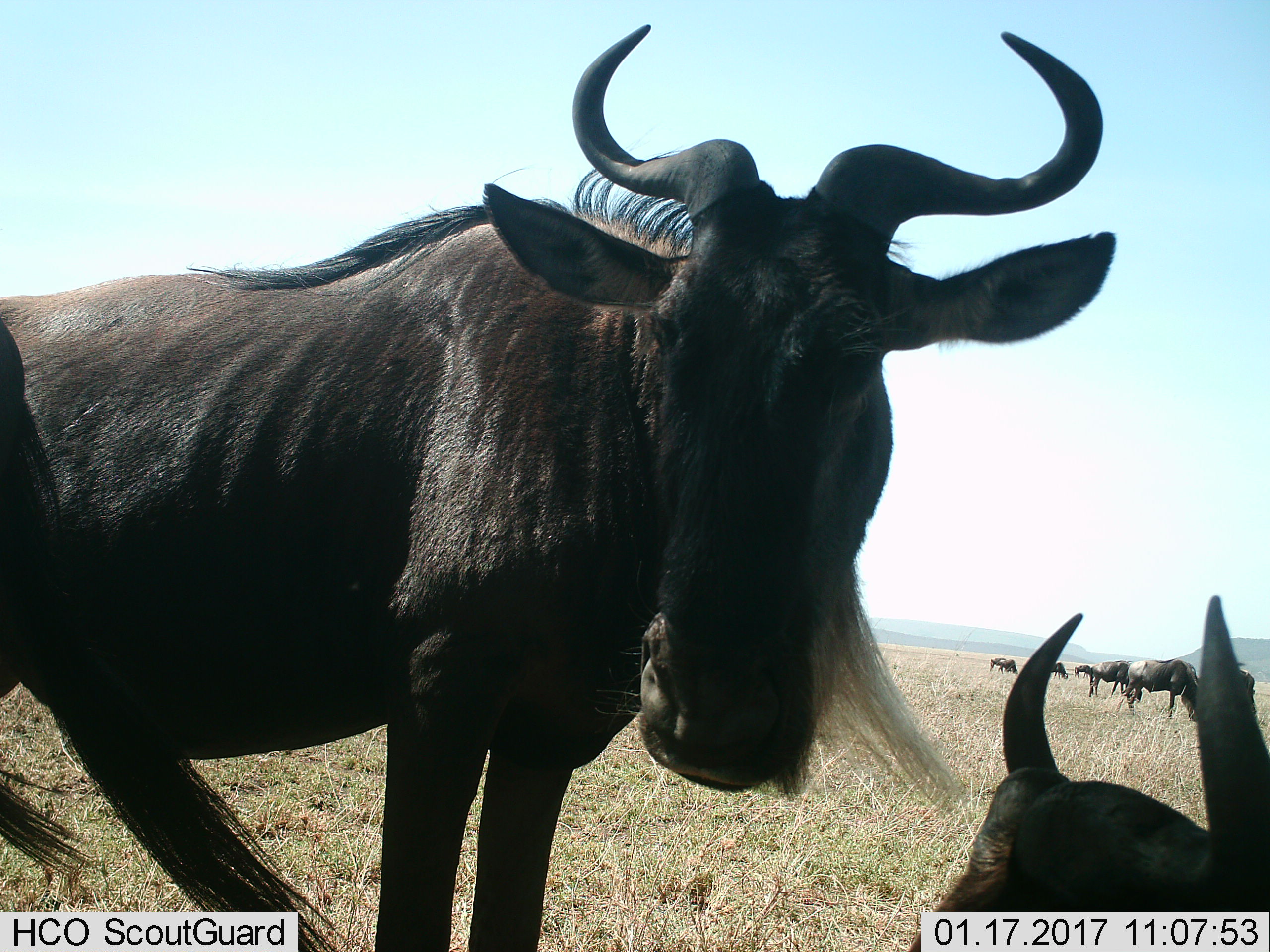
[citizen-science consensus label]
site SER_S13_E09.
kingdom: Animalia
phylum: Chordata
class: Mammalia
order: Artiodactyla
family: Bovidae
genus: Connochaetes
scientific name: Connochaetes taurinus taurinus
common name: blue wildebeest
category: wildebeestblue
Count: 8.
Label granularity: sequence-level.